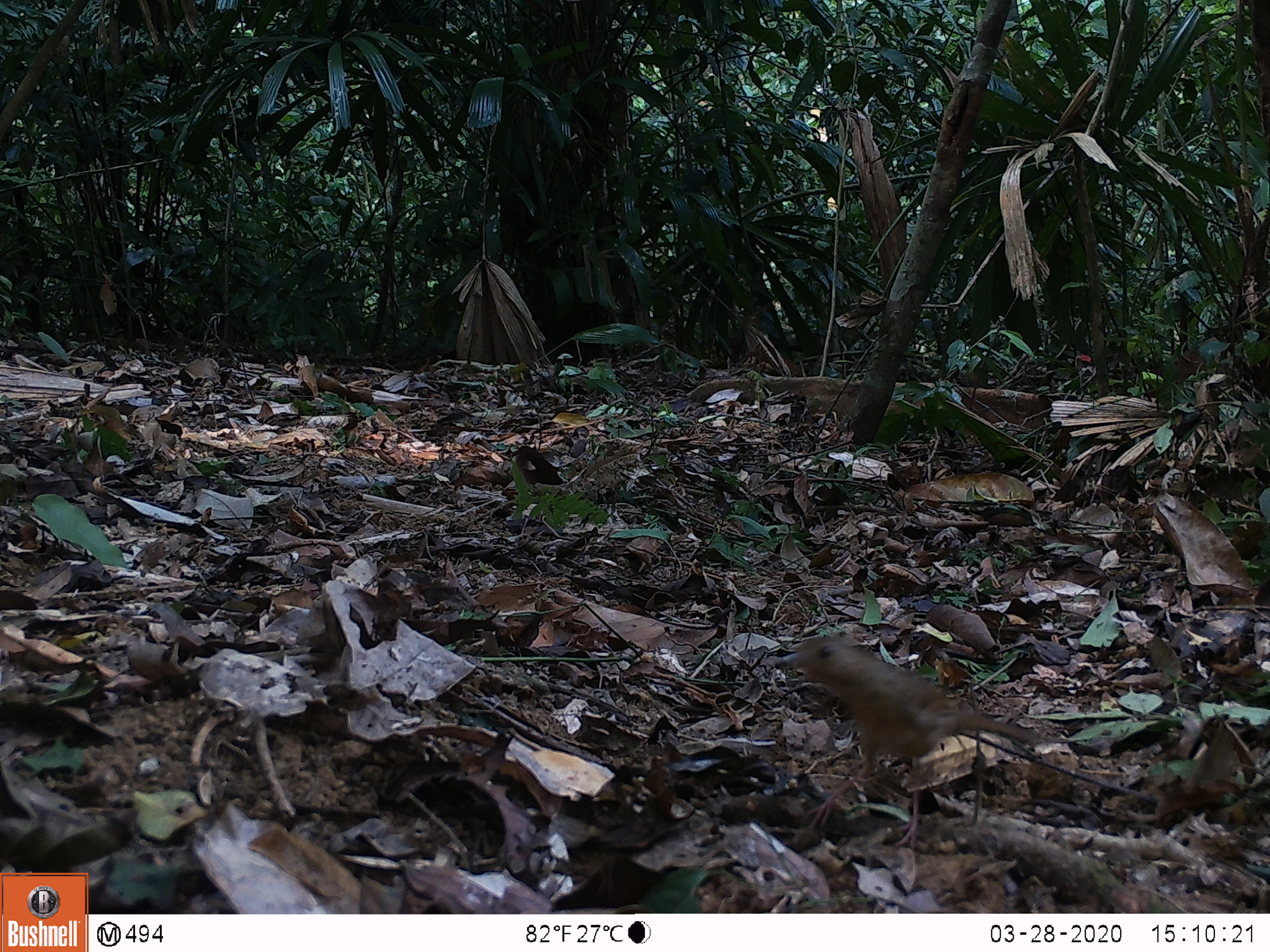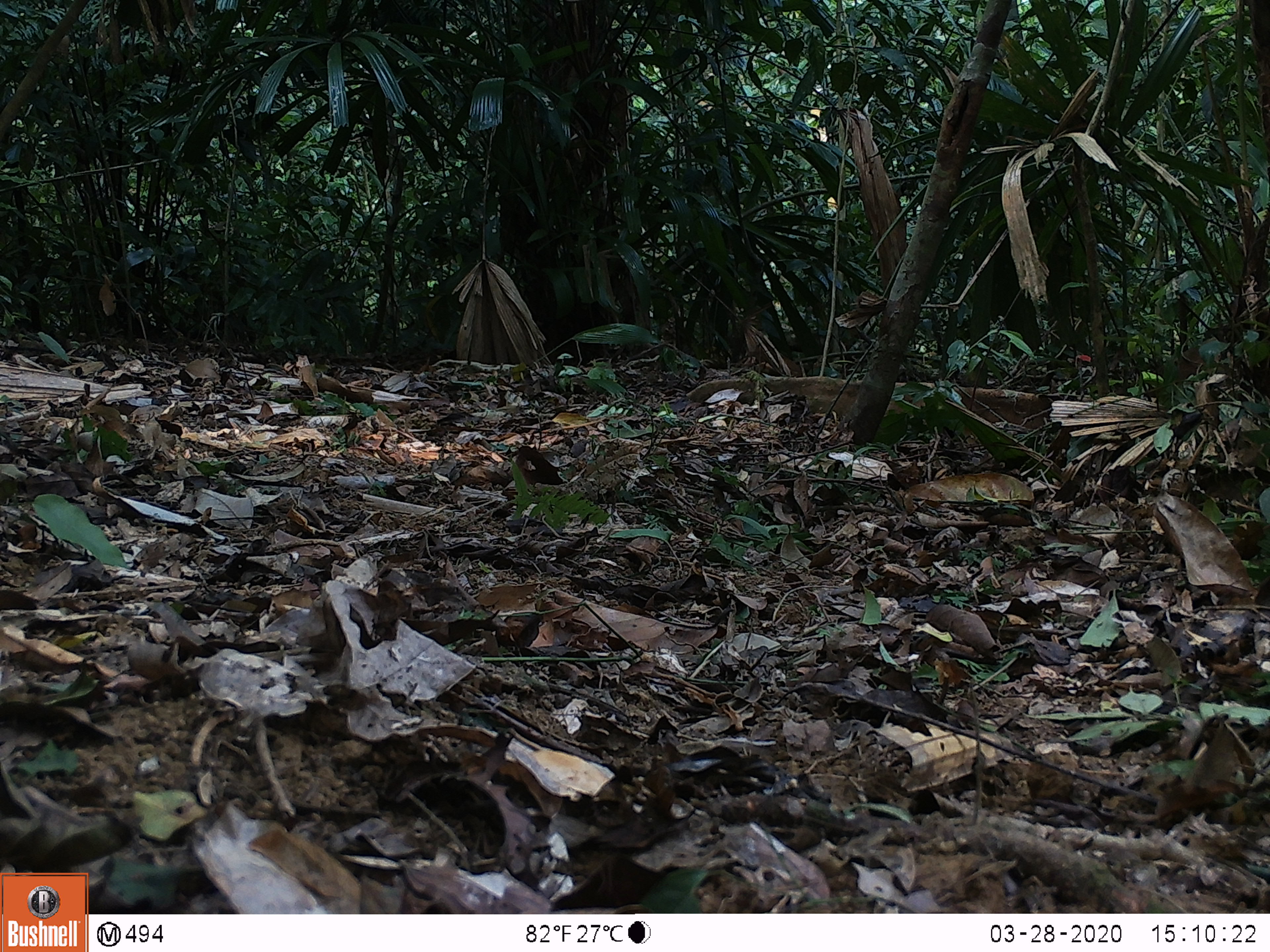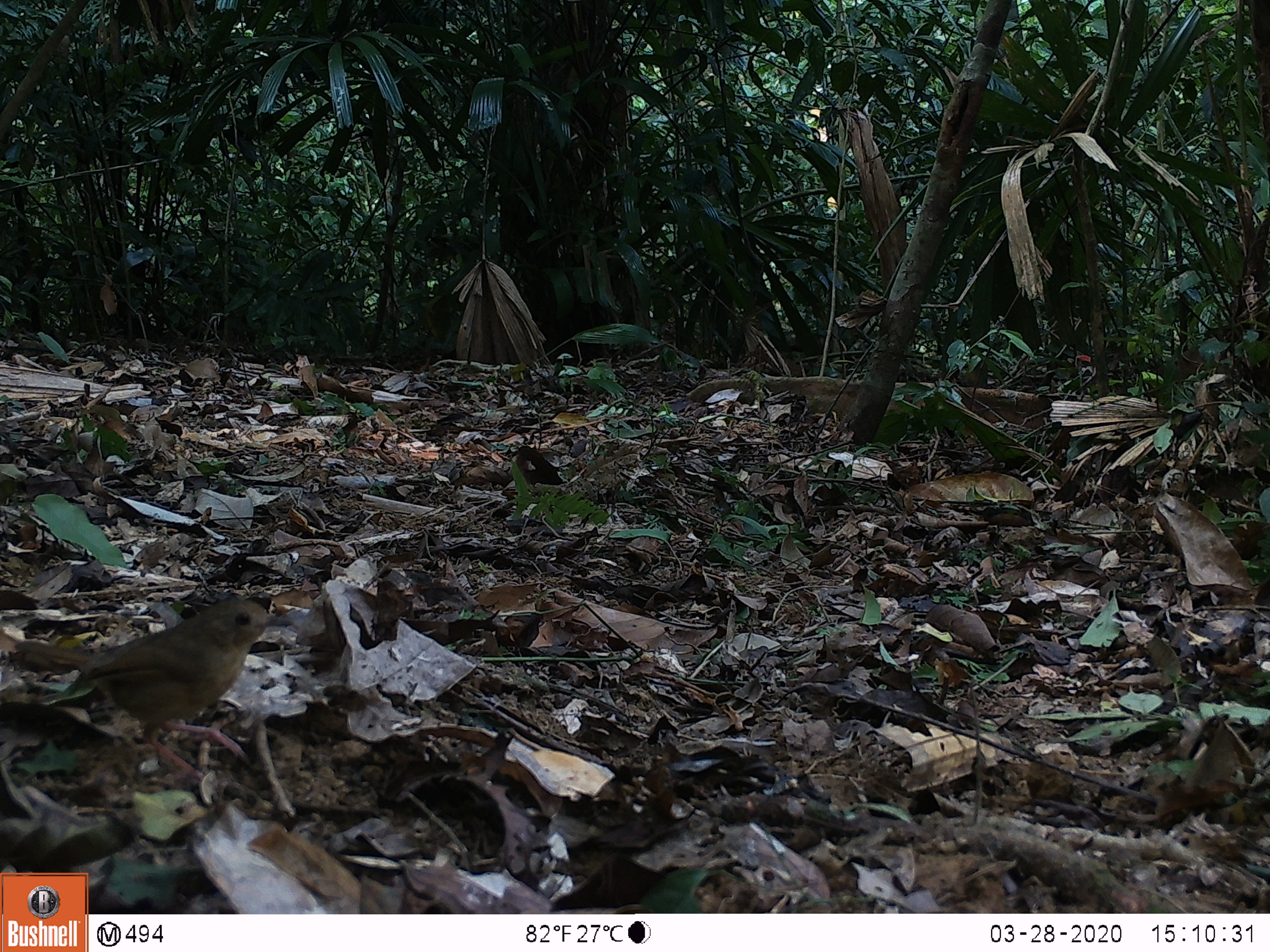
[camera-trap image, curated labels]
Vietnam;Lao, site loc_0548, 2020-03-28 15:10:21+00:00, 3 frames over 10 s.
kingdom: Animalia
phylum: Chordata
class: Aves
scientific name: Aves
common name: bird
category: unidentified bird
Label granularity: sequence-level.